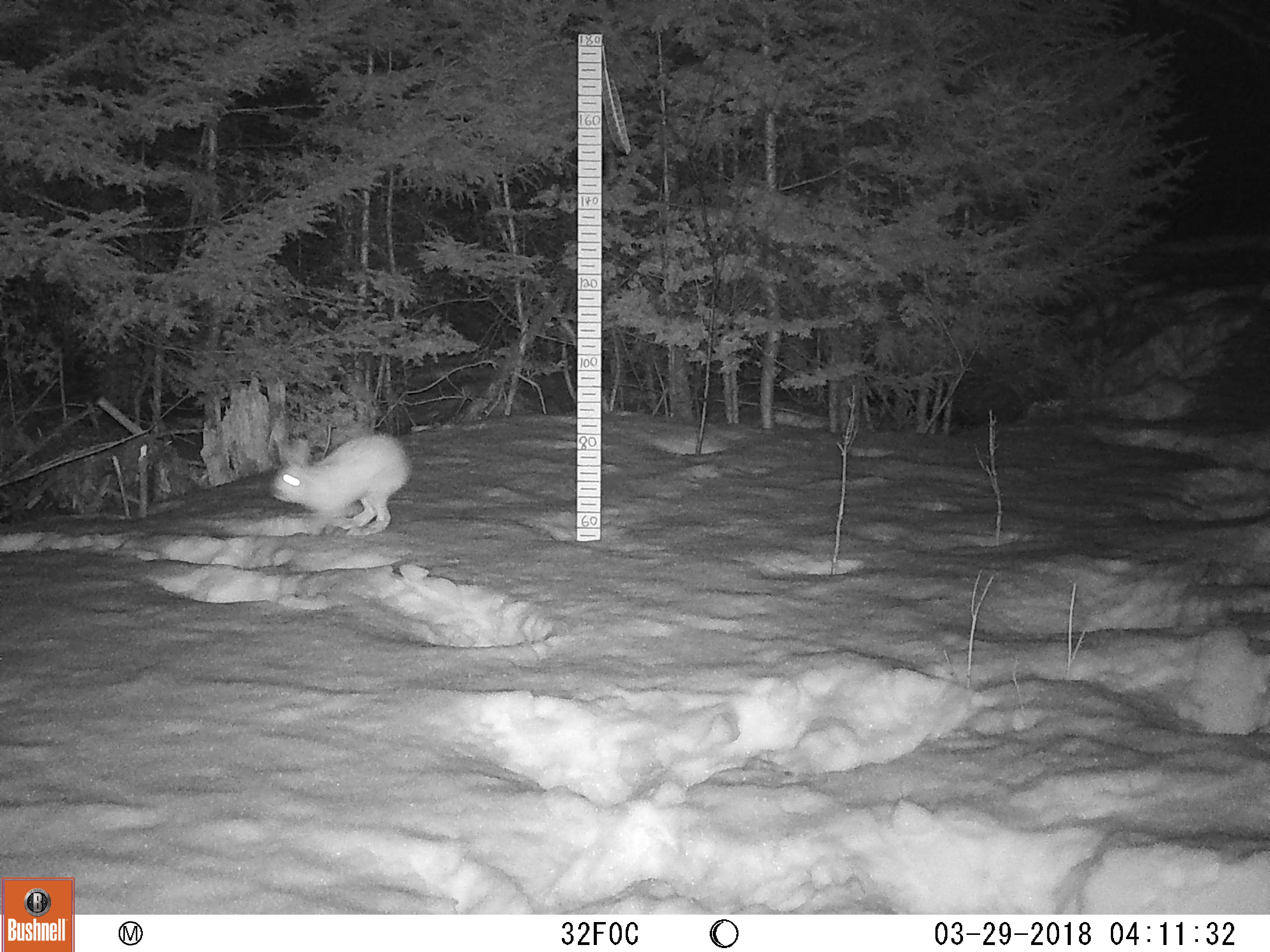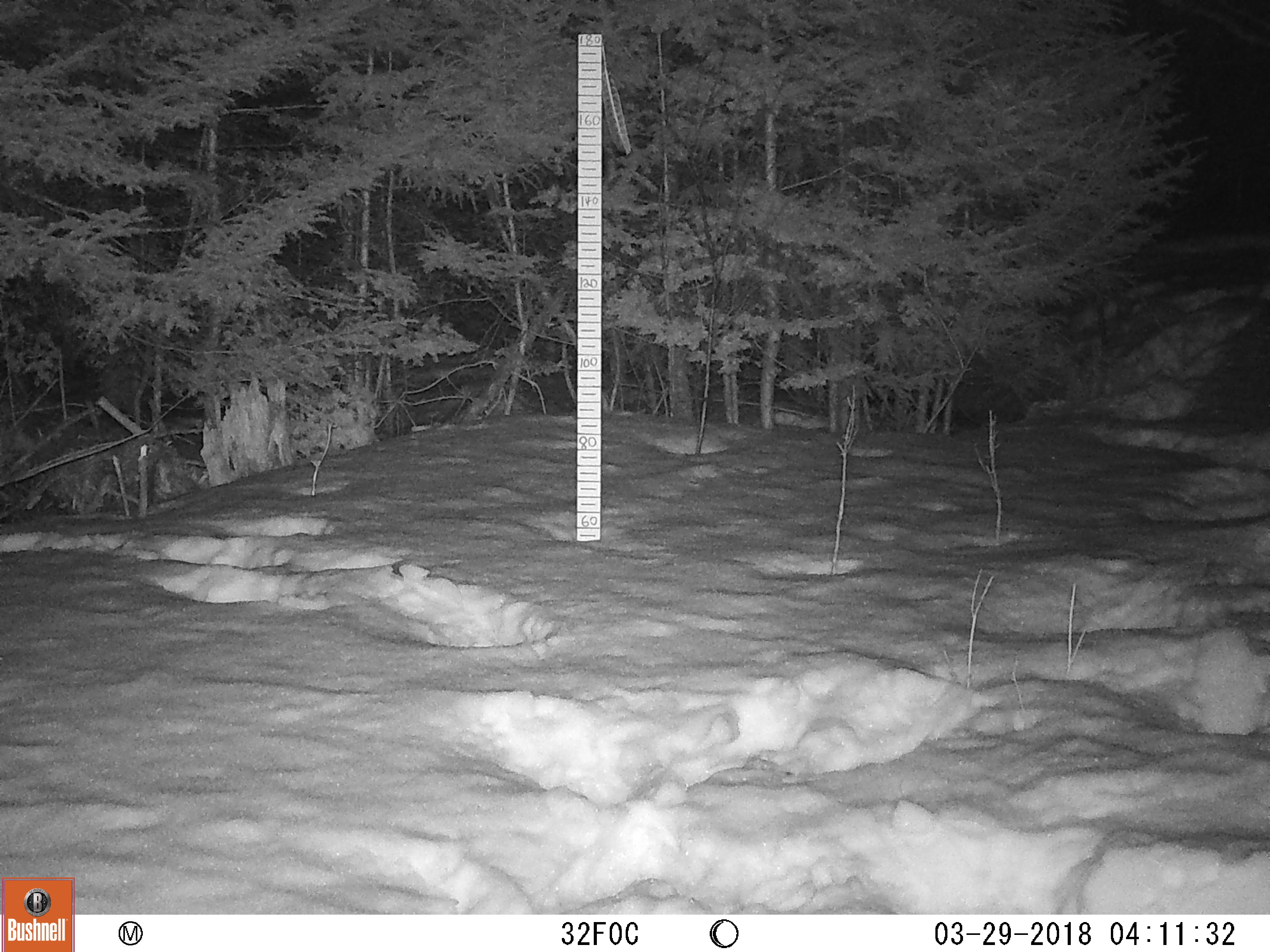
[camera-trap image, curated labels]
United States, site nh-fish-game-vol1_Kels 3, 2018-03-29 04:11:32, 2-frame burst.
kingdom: Animalia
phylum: Chordata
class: Mammalia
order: Lagomorpha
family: Leporidae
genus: Lepus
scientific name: Lepus americanus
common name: snowshoe hare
Snowshoe hare (Lepus americanus).